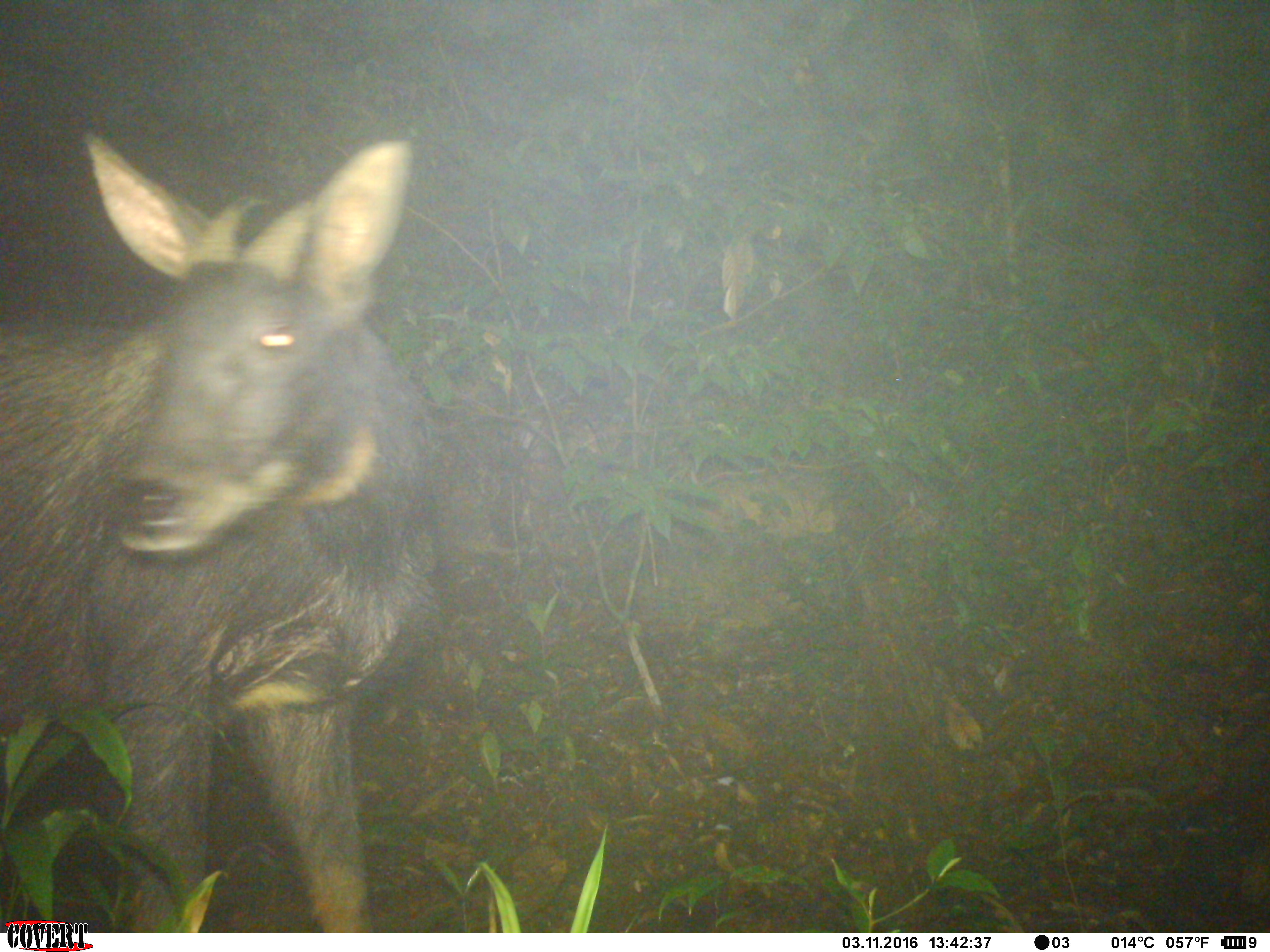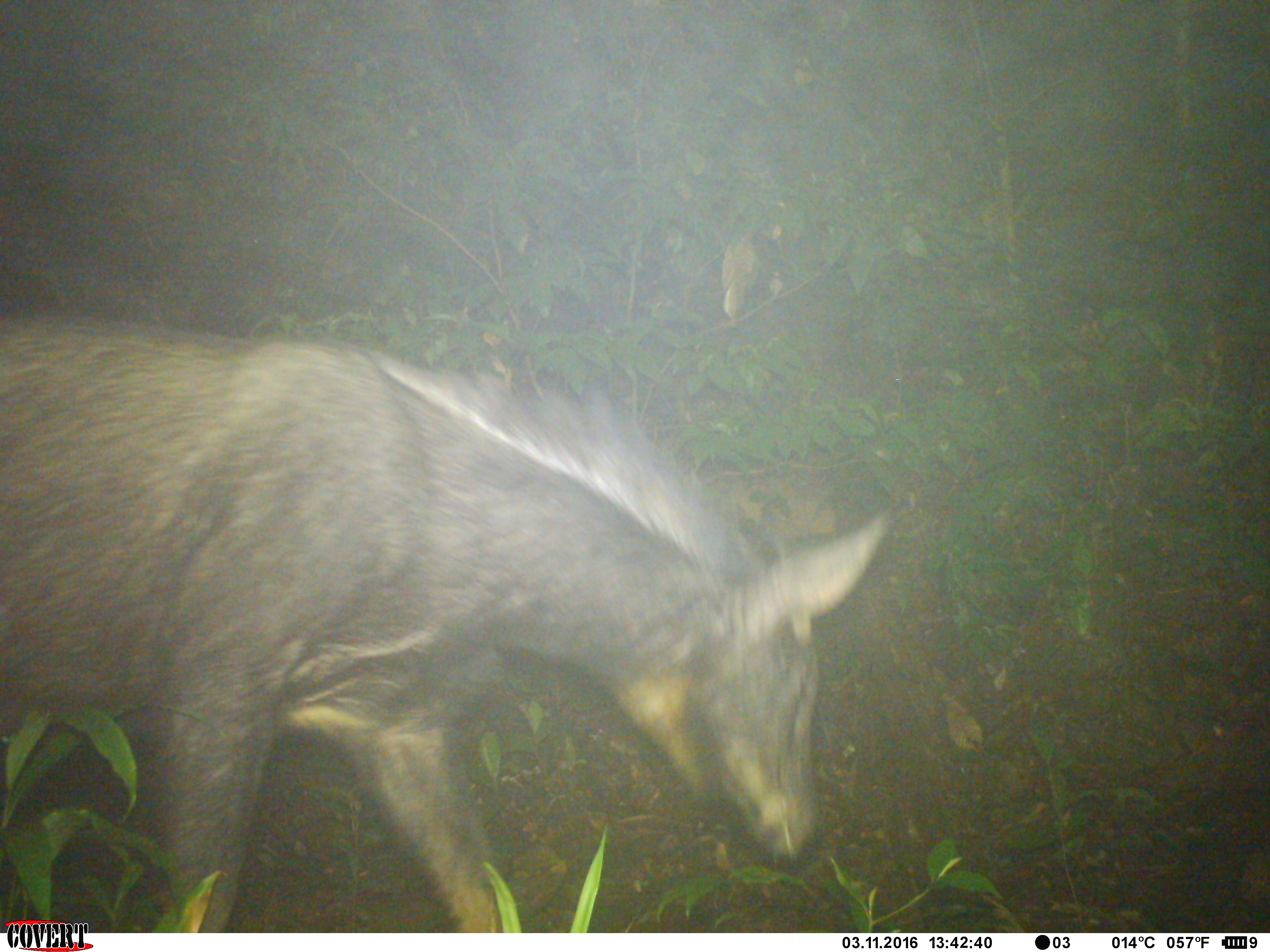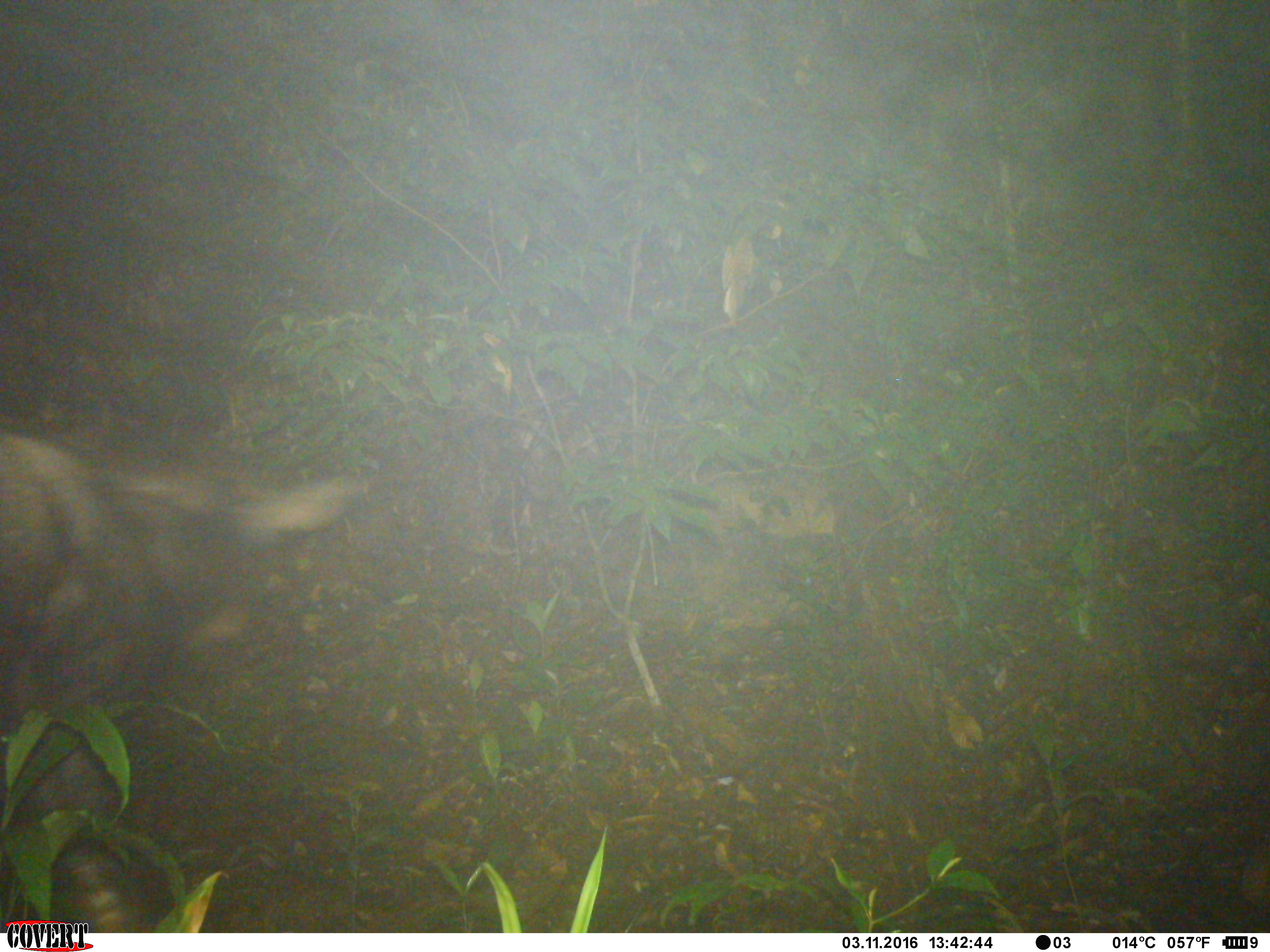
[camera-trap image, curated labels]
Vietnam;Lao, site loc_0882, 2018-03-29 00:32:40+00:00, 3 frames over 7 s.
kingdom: Animalia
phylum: Chordata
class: Mammalia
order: Artiodactyla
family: Bovidae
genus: Capricornis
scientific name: Capricornis sumatraensis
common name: chinese serow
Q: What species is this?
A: Chinese serow (Capricornis sumatraensis).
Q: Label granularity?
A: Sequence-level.